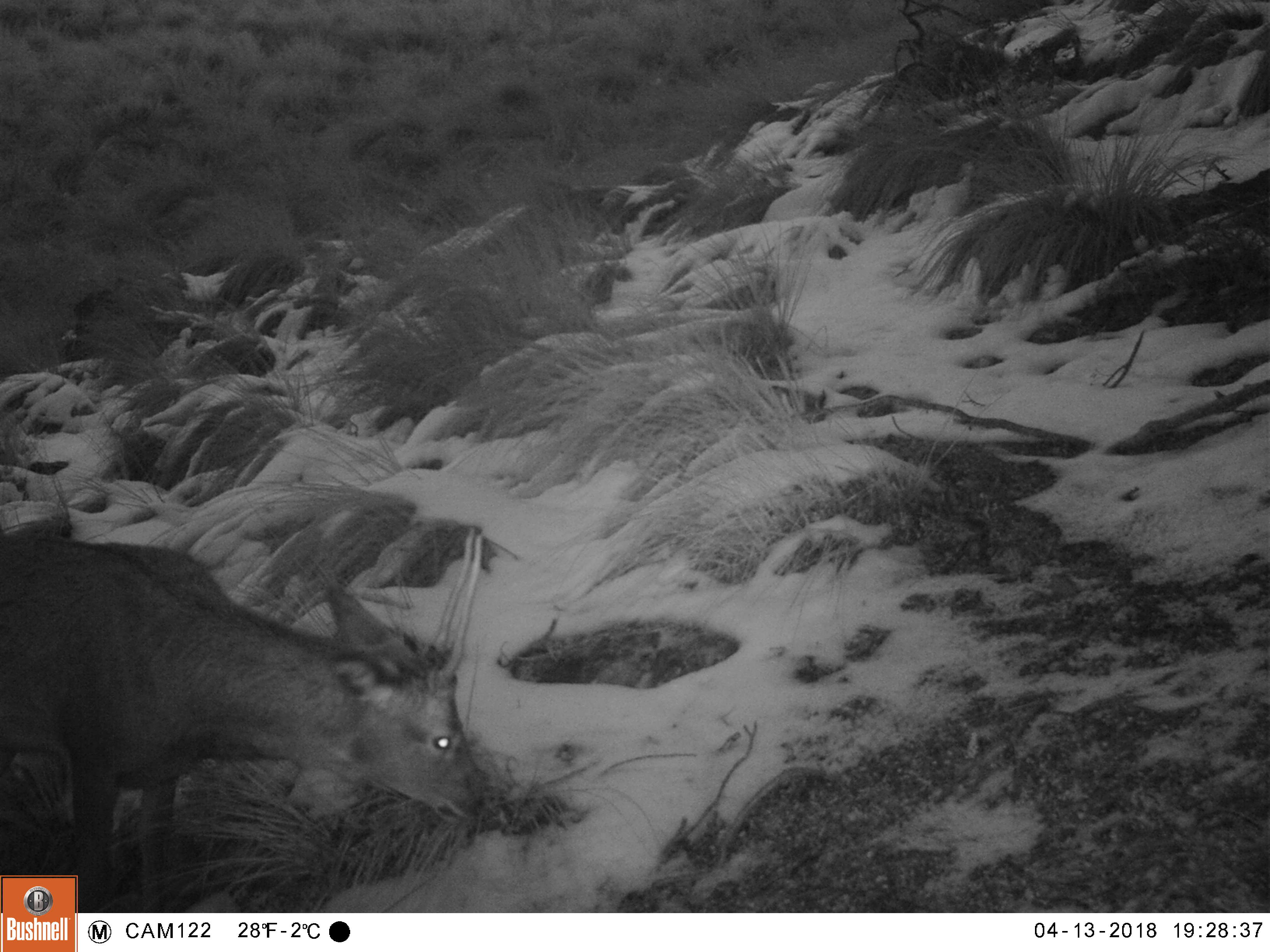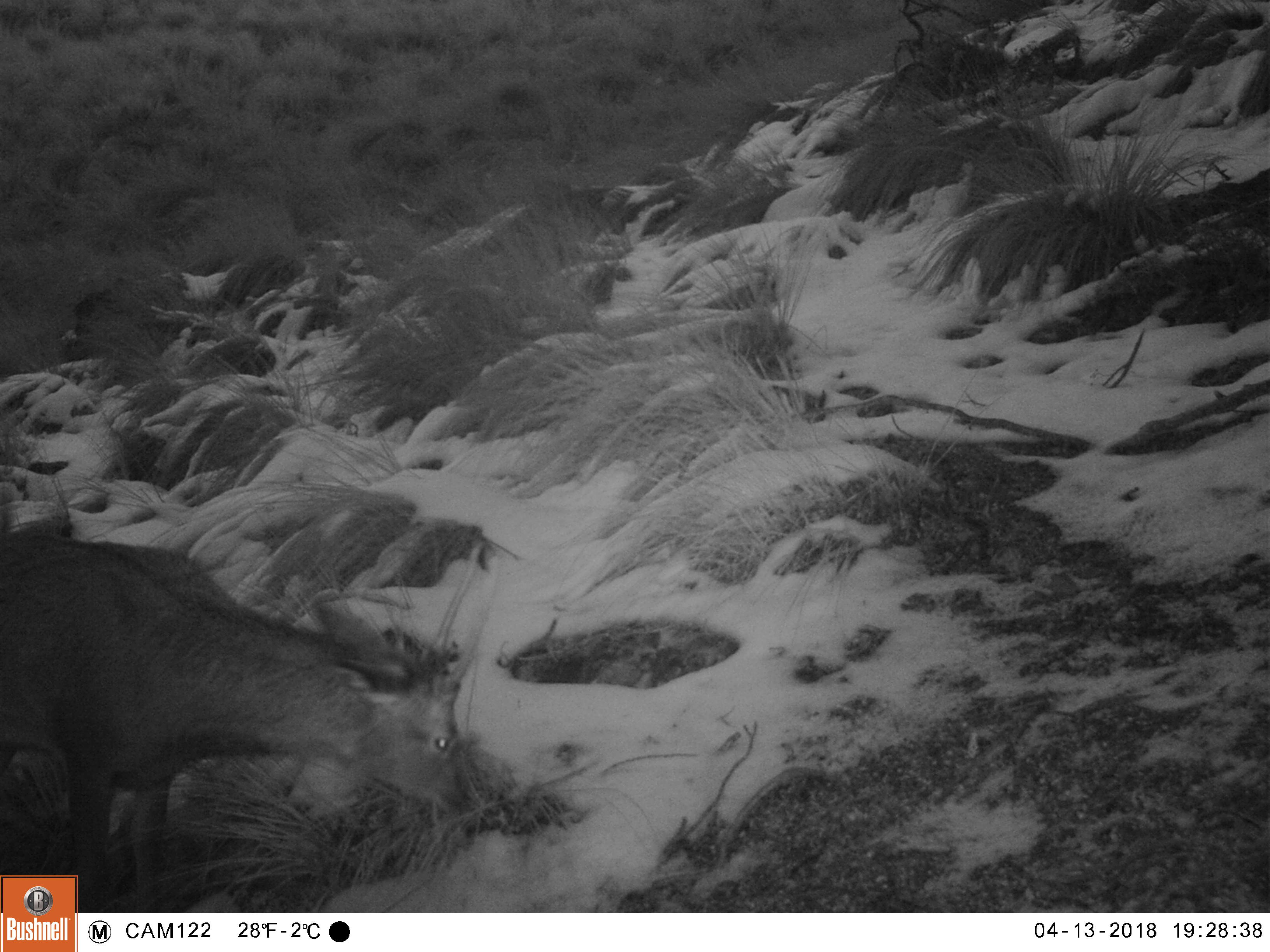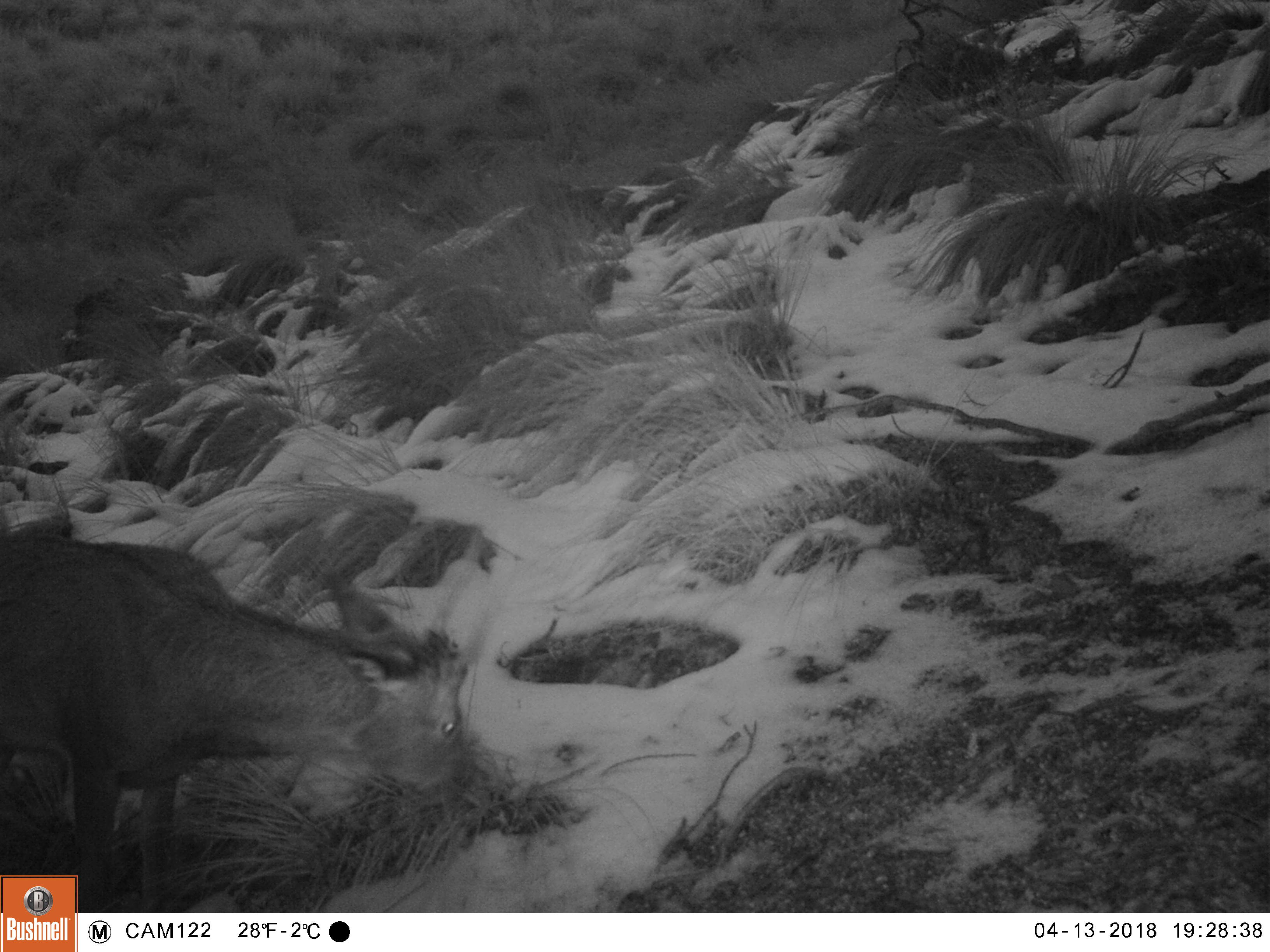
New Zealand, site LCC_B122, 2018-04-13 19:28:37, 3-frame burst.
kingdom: Animalia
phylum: Chordata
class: Mammalia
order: Artiodactyla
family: Cervidae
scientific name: Cervidae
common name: deer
Deer (Cervidae).